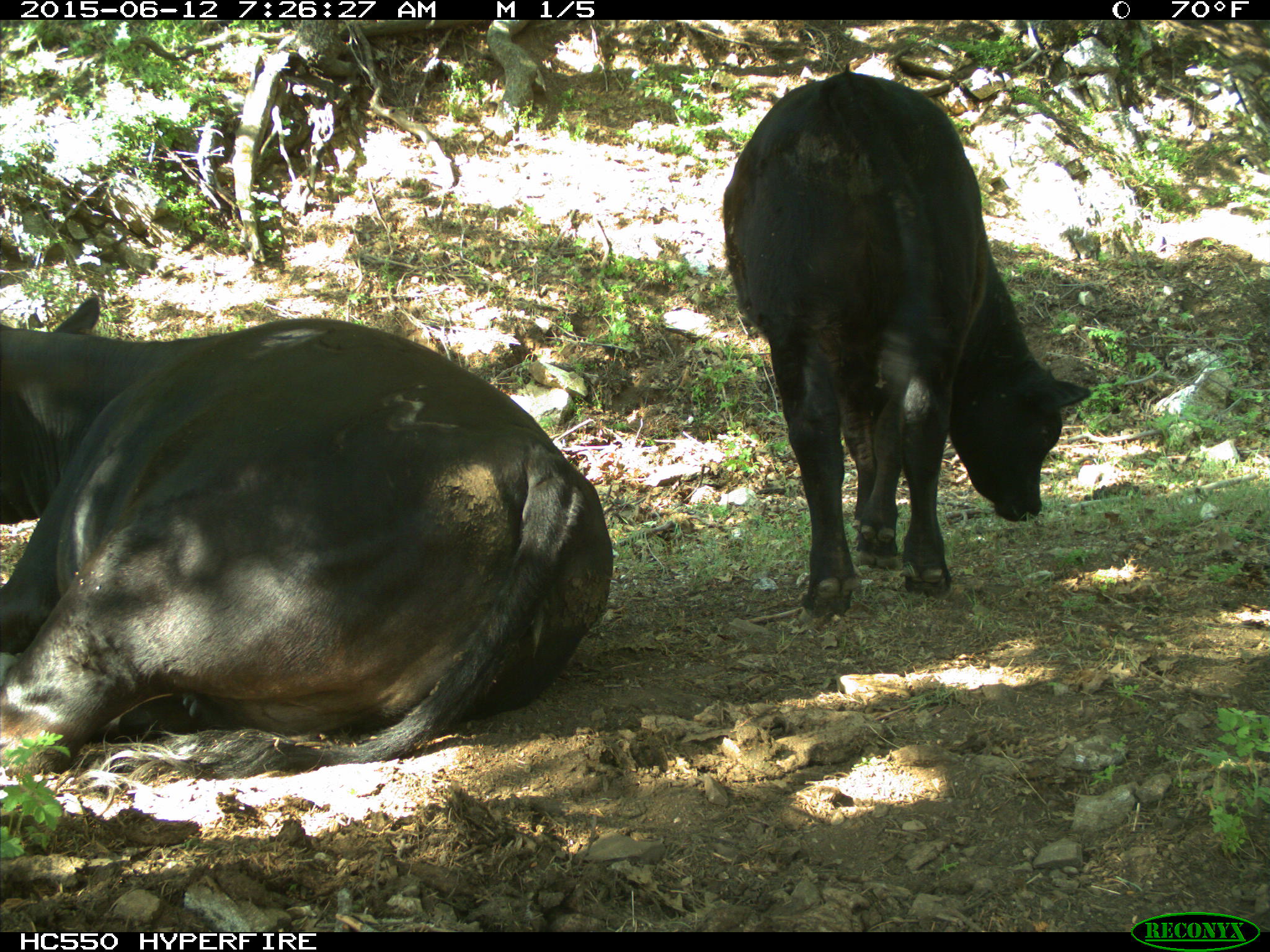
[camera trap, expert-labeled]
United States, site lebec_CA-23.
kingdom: Animalia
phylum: Chordata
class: Mammalia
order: Artiodactyla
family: Bovidae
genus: Bos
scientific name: Bos taurus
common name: domestic cow